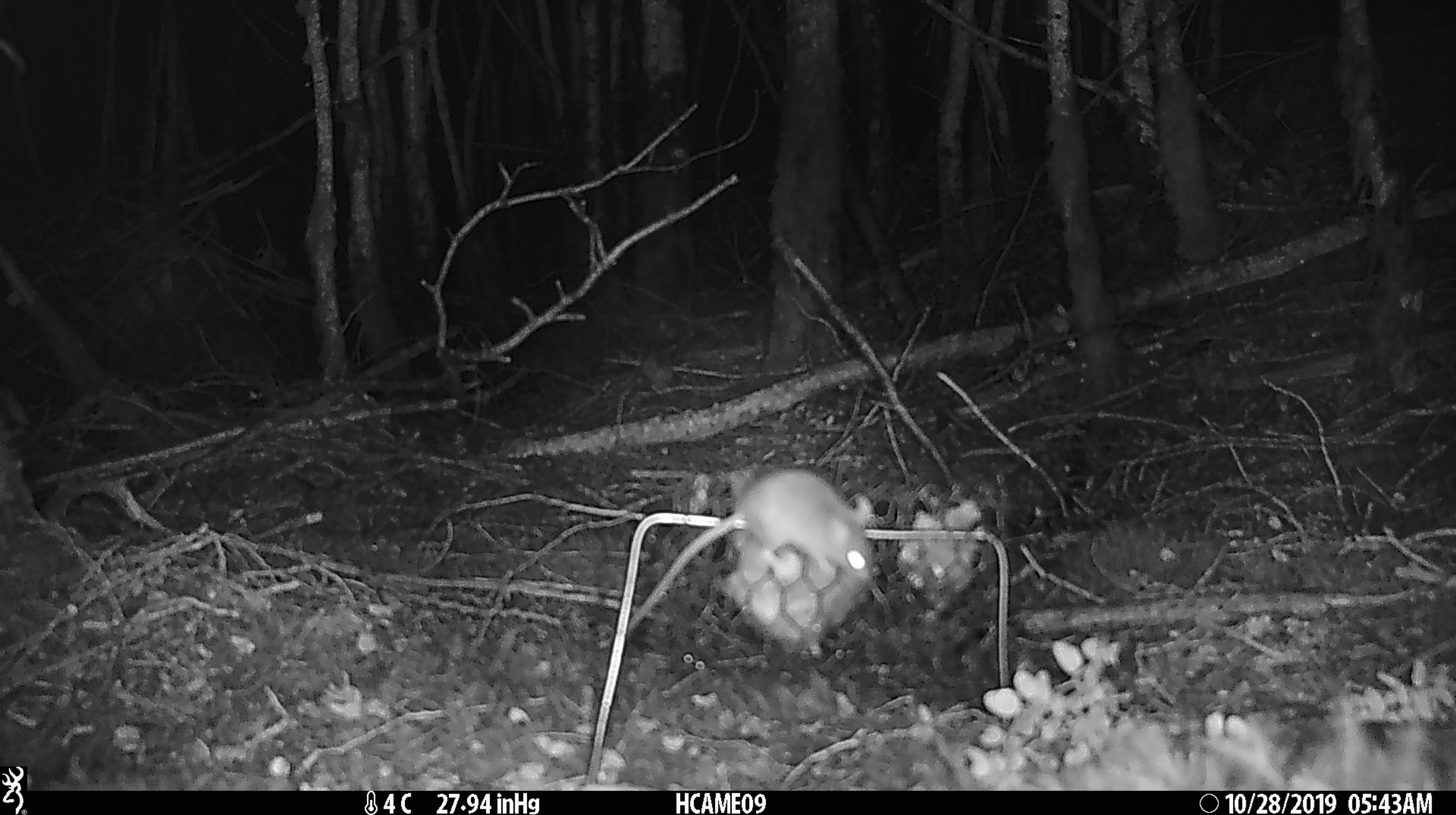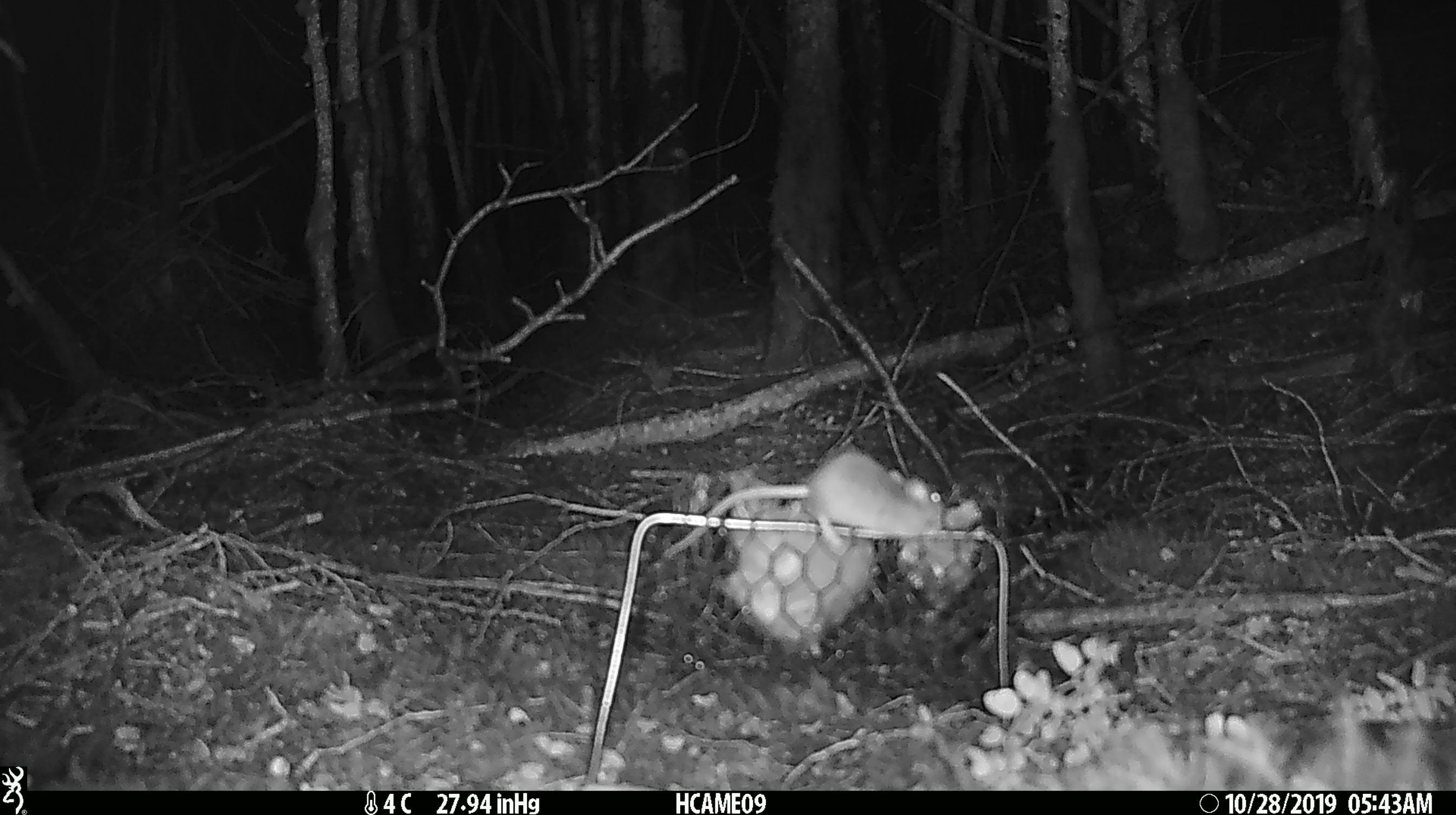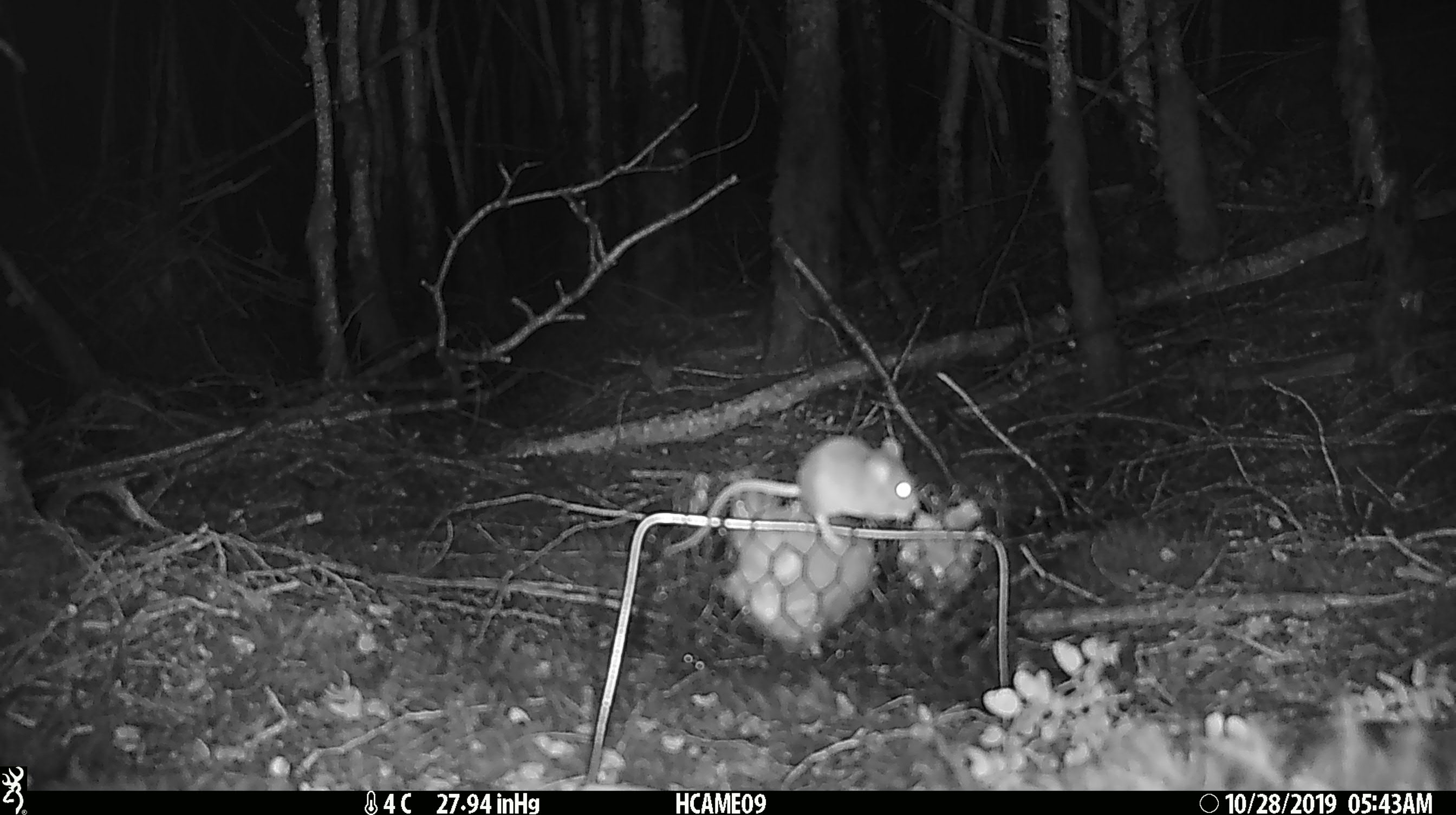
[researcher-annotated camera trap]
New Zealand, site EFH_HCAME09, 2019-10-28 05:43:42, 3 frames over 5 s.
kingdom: Animalia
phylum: Chordata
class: Mammalia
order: Rodentia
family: Muridae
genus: Mus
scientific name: Mus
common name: mouse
Mouse (Mus).